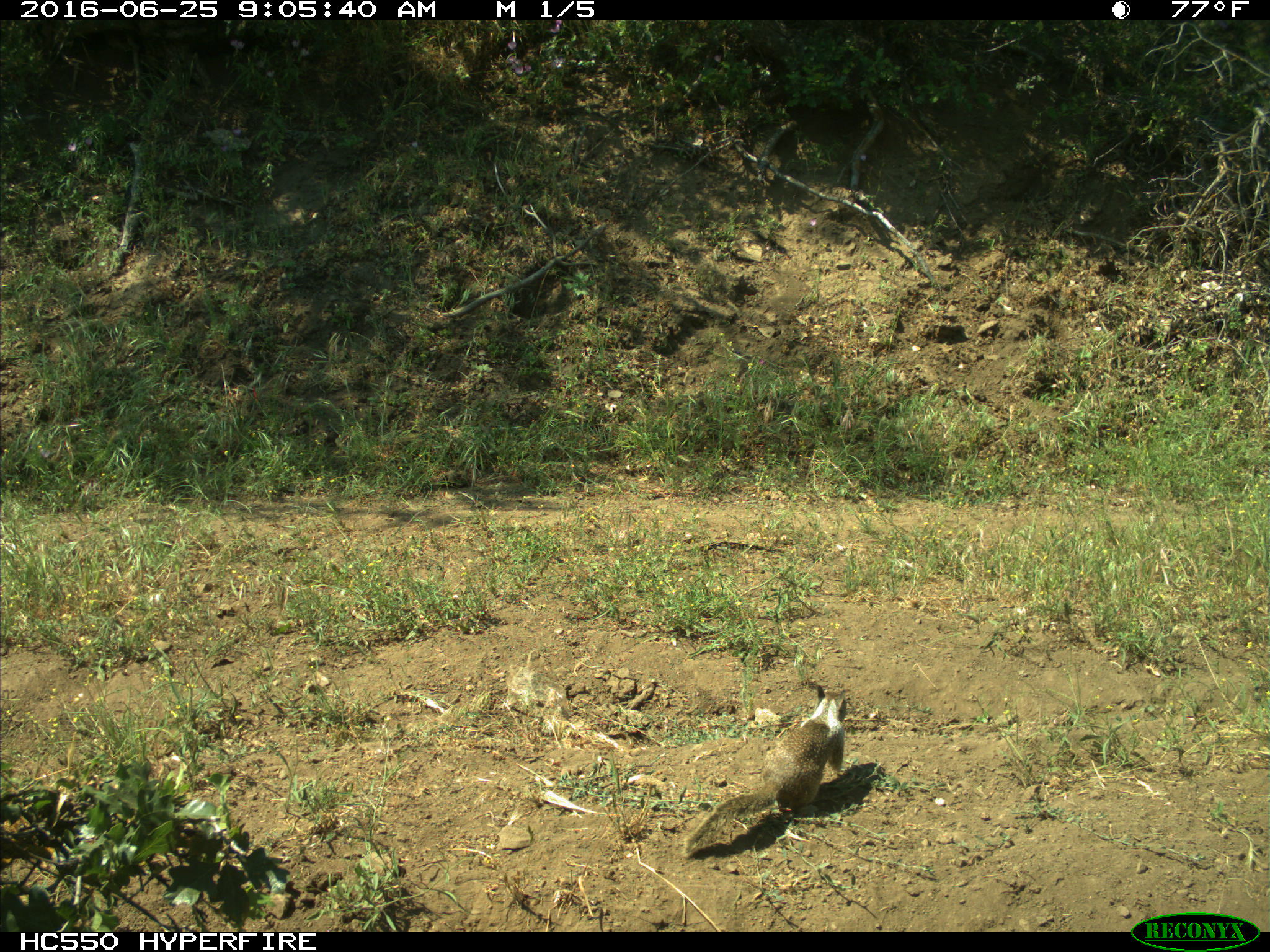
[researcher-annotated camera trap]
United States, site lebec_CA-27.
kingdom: Animalia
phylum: Chordata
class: Mammalia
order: Rodentia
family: Sciuridae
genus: Otospermophilus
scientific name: Otospermophilus beecheyi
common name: california ground squirrel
Otospermophilus beecheyi (california ground squirrel).